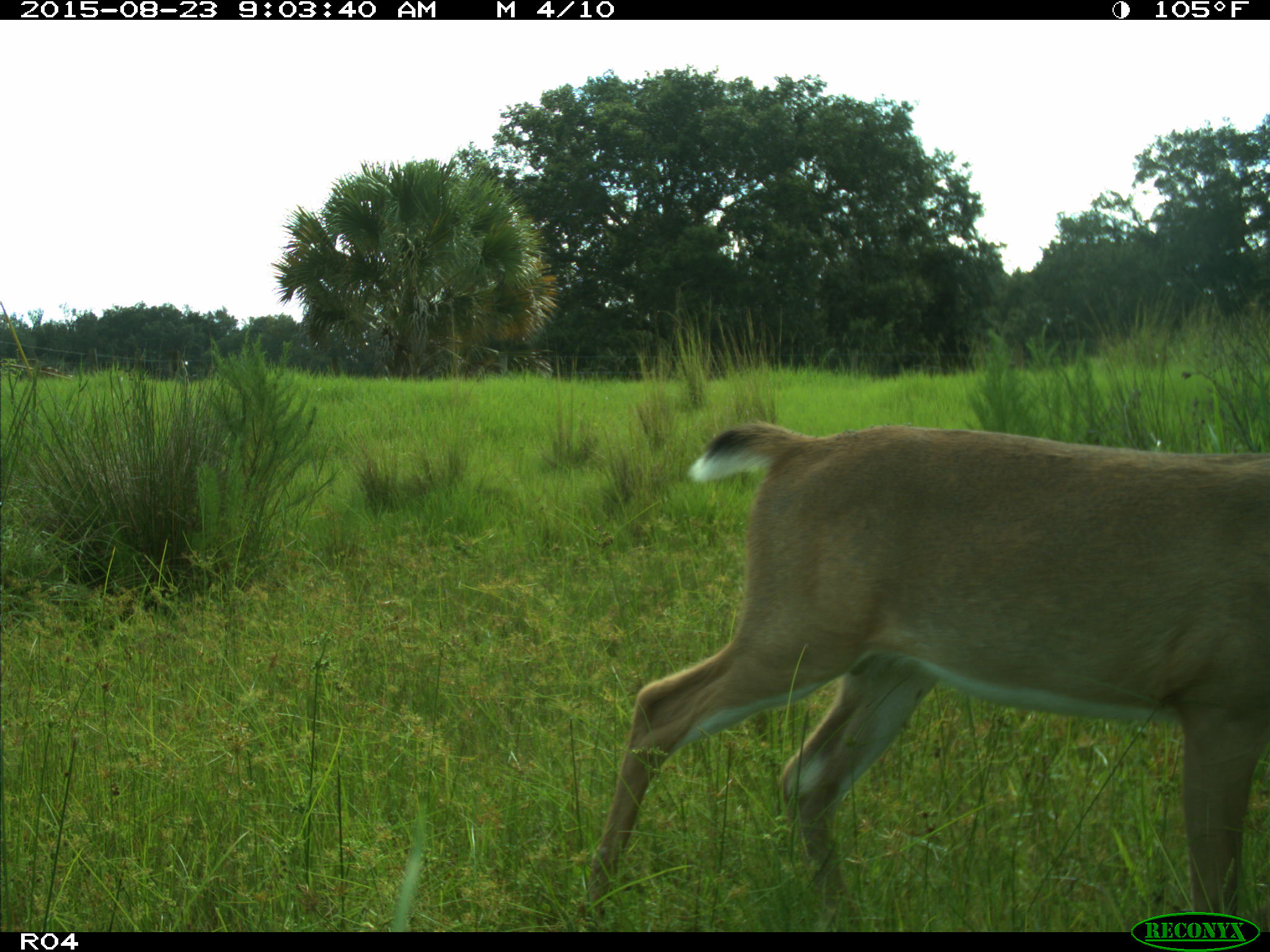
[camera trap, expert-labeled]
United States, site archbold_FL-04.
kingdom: Animalia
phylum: Chordata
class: Mammalia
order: Artiodactyla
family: Cervidae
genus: Odocoileus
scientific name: Odocoileus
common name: deer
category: unidentified deer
Unidentified deer (deer) (Odocoileus).